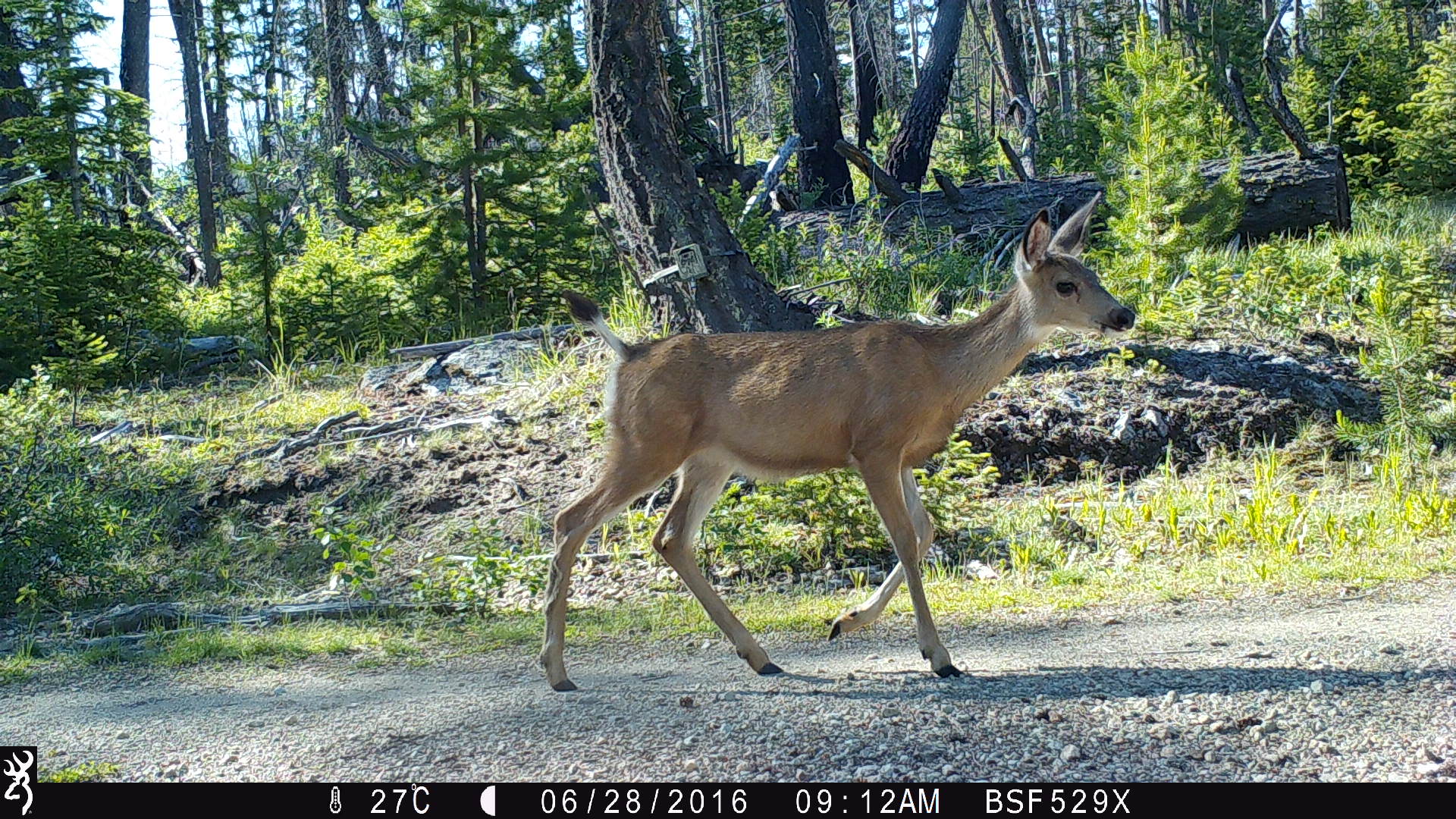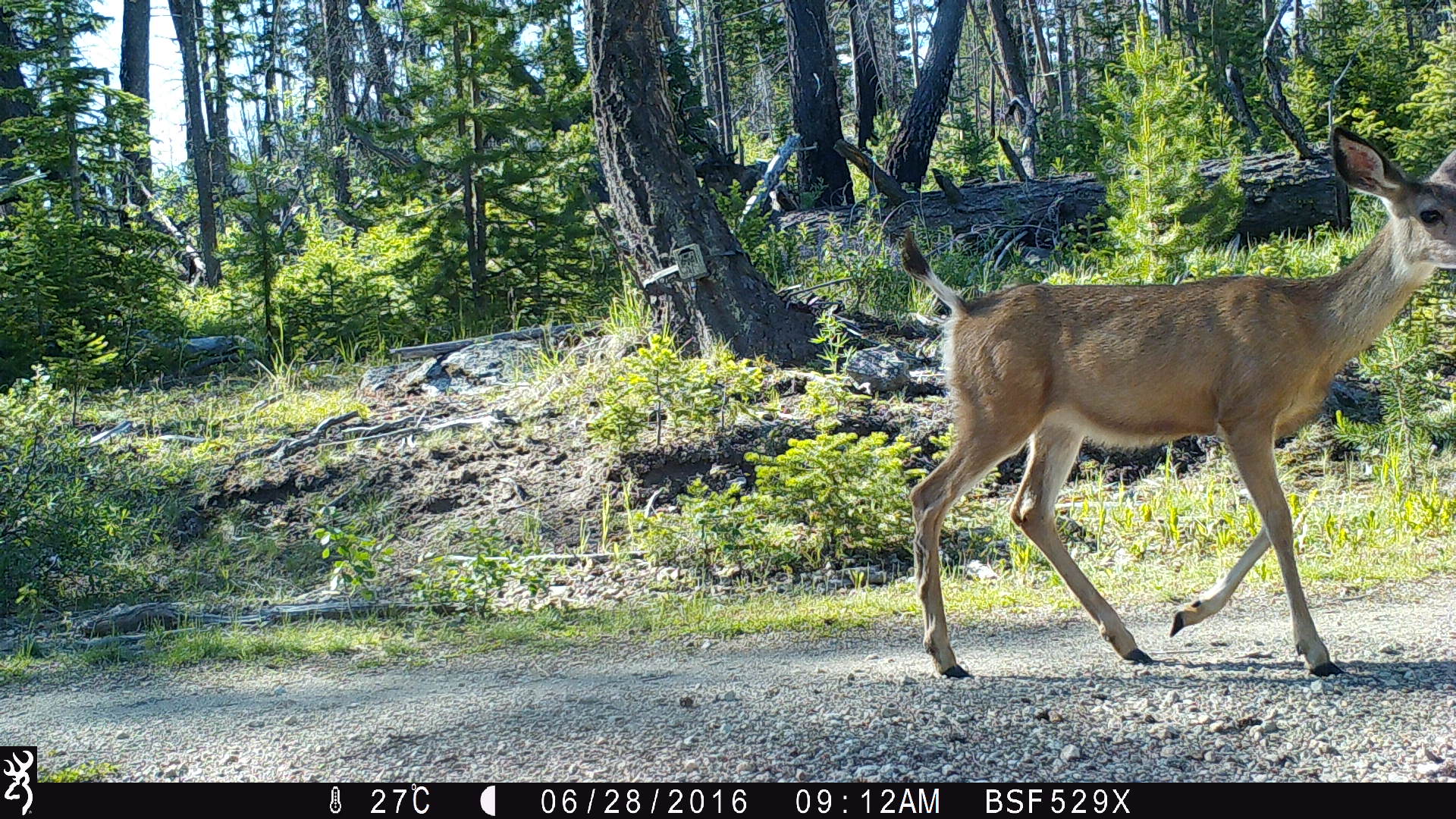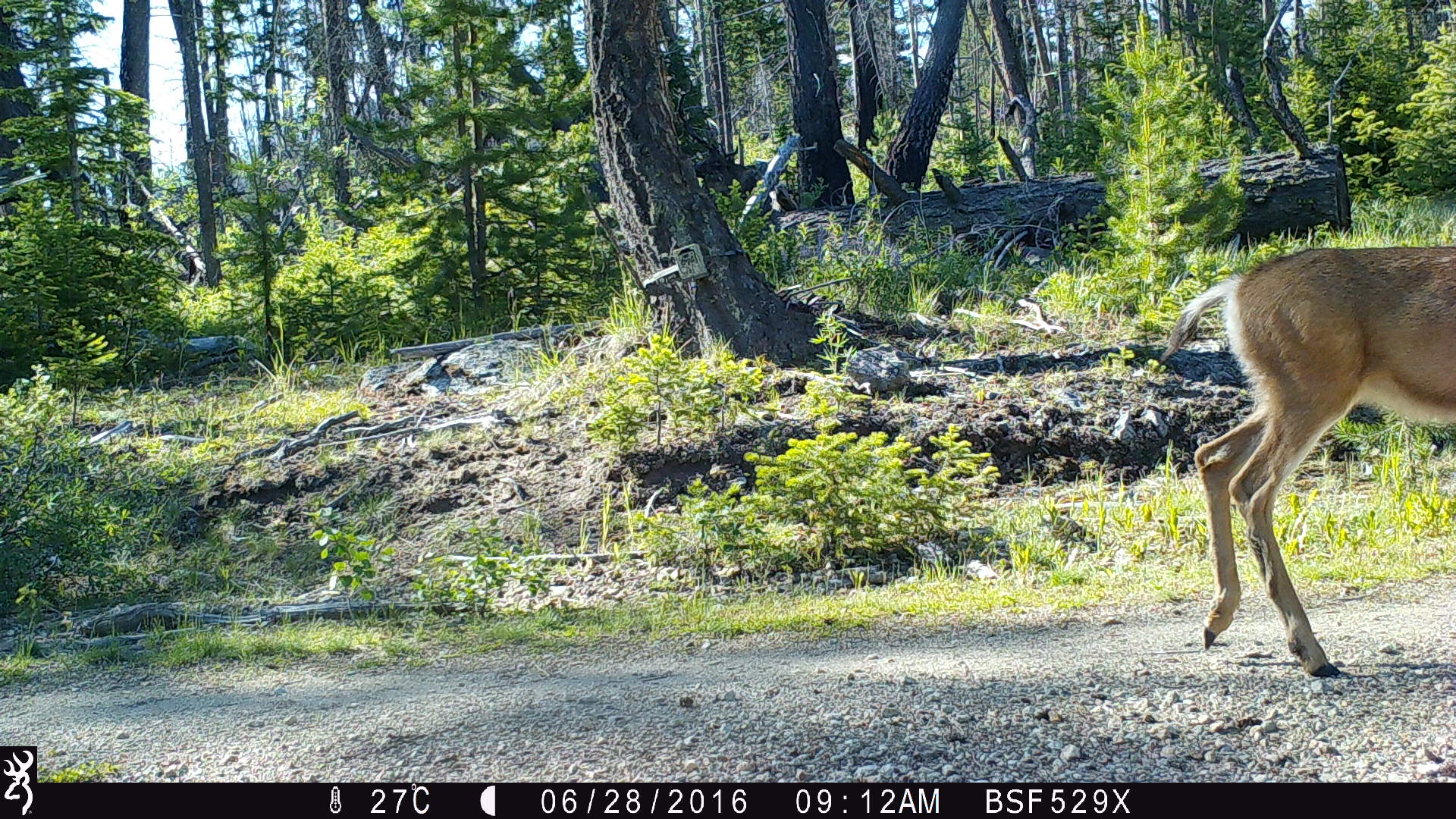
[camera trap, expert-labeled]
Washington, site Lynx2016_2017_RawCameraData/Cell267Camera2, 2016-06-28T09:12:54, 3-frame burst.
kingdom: Animalia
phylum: Chordata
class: Mammalia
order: Artiodactyla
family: Cervidae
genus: Odocoileus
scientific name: Odocoileus hemionus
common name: mule deer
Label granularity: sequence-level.